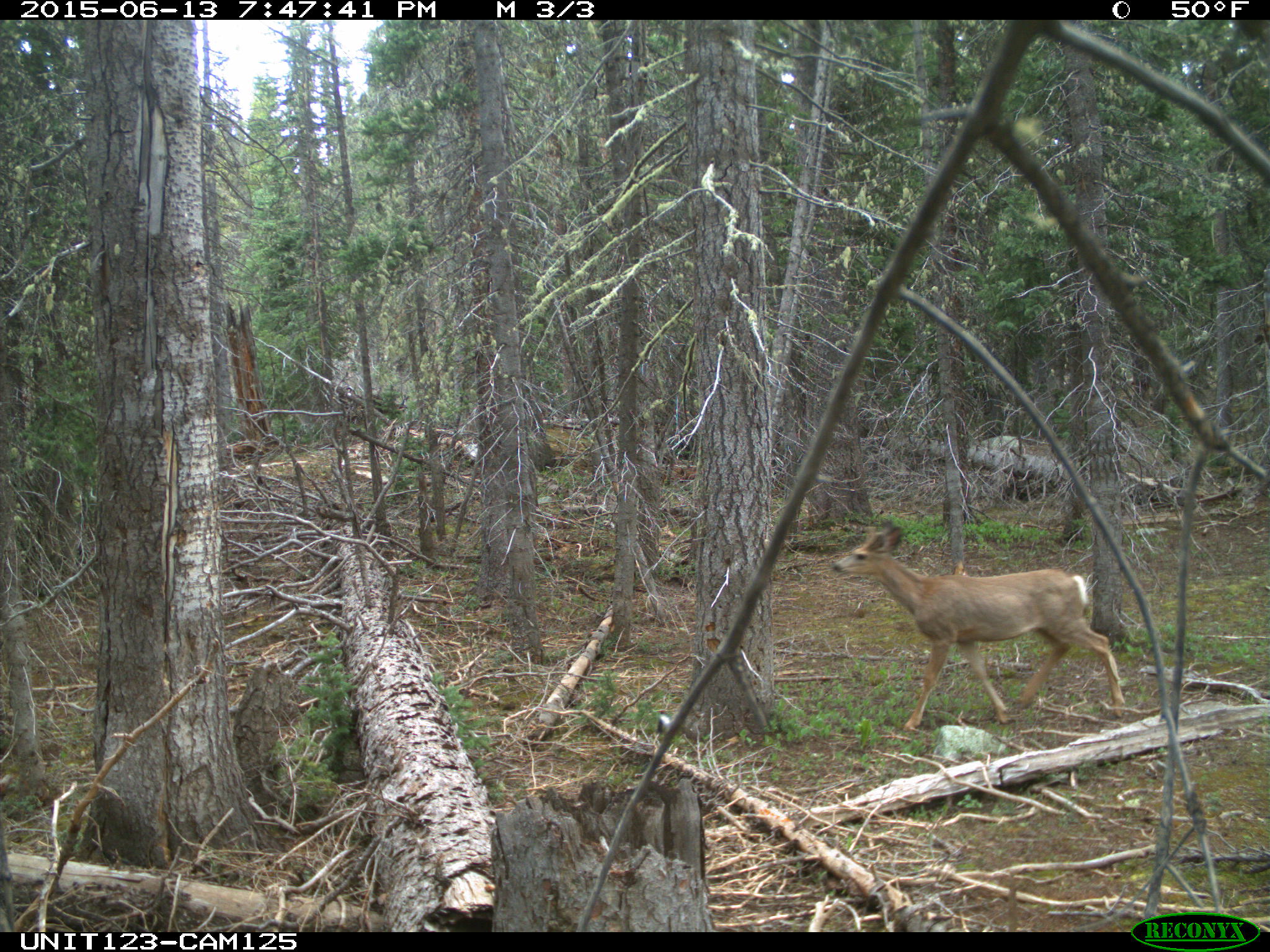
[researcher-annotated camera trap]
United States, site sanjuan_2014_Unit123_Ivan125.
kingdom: Animalia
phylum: Chordata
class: Mammalia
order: Artiodactyla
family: Cervidae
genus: Odocoileus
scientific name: Odocoileus hemionus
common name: mule deer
Odocoileus hemionus (mule deer).